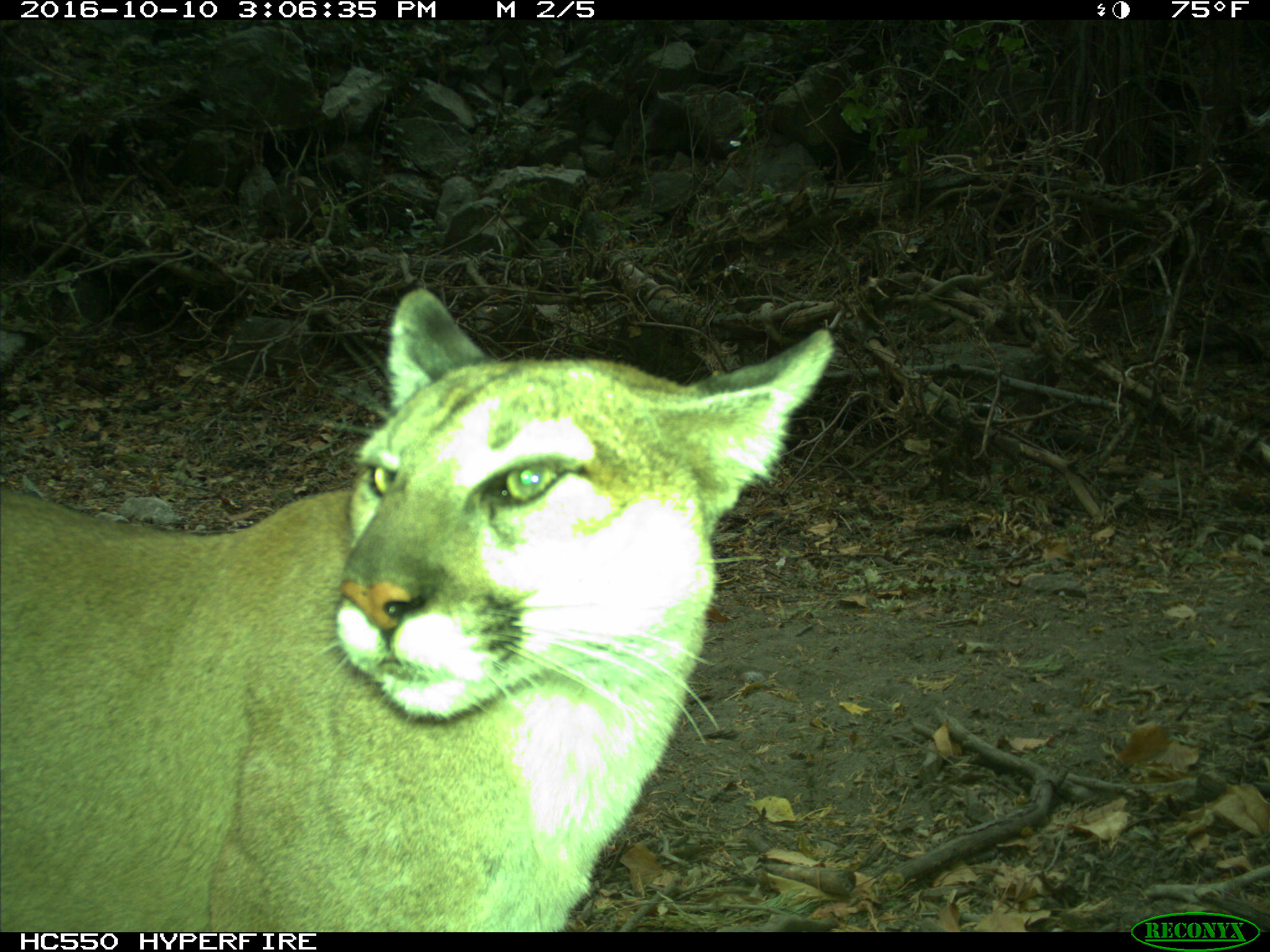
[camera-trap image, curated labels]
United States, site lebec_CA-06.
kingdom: Animalia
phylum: Chordata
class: Mammalia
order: Carnivora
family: Felidae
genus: Puma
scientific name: Puma concolor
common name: mountain lion